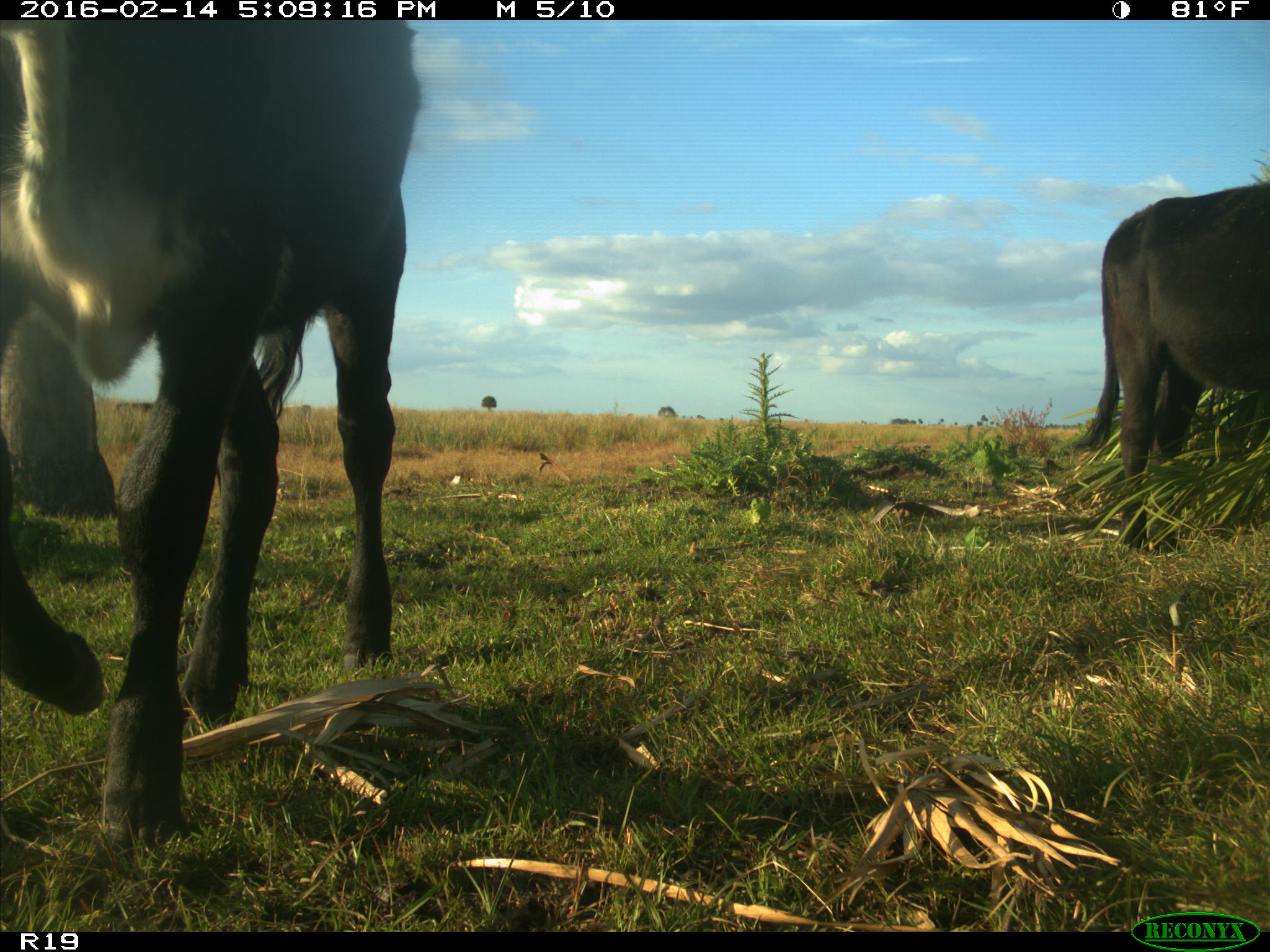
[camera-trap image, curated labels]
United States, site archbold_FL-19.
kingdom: Animalia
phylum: Chordata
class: Mammalia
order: Artiodactyla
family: Bovidae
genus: Bos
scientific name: Bos taurus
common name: domestic cow